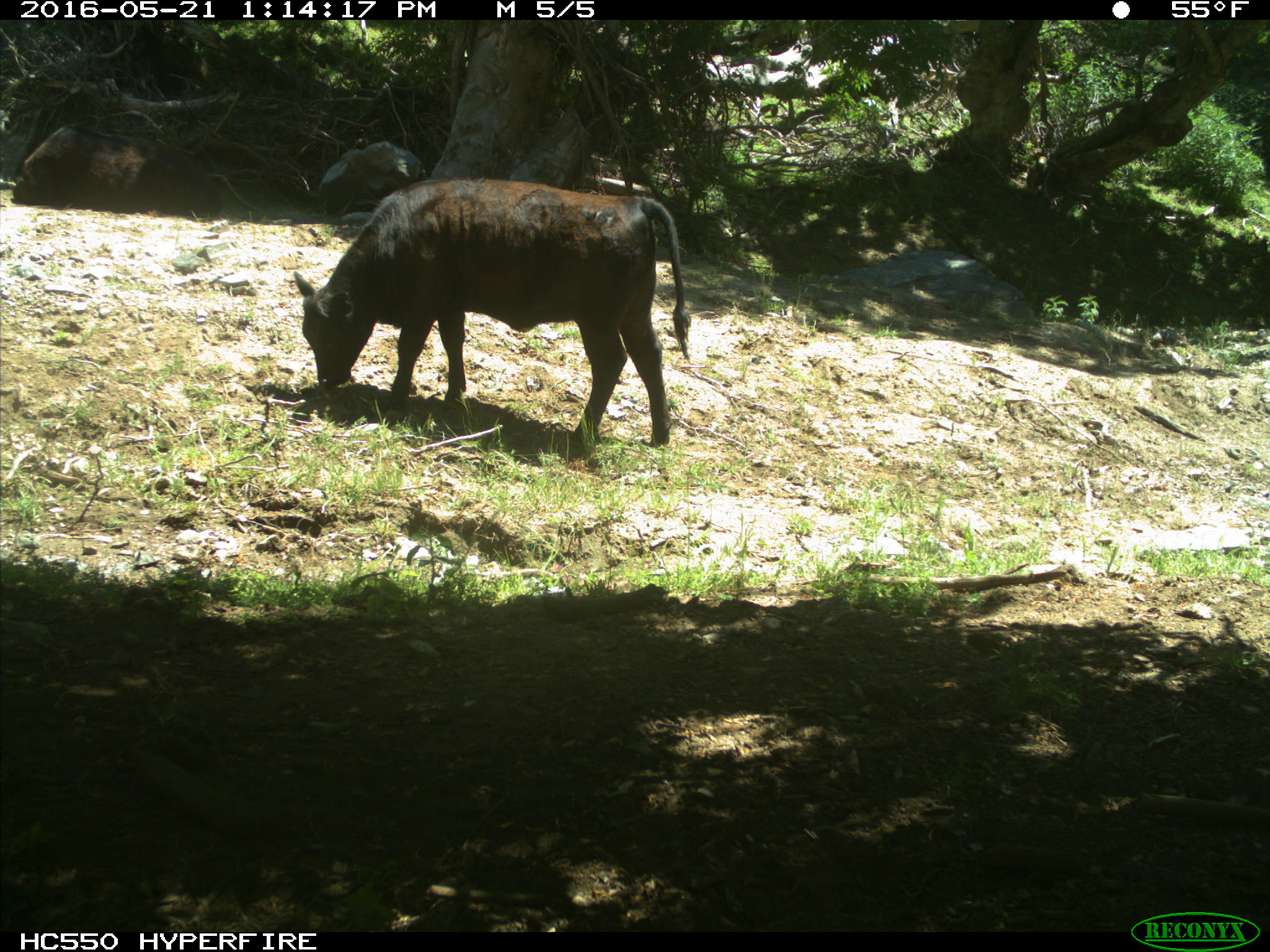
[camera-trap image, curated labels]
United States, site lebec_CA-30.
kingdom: Animalia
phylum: Chordata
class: Mammalia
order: Artiodactyla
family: Bovidae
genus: Bos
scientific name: Bos taurus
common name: domestic cow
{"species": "Bos taurus (domestic cow)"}